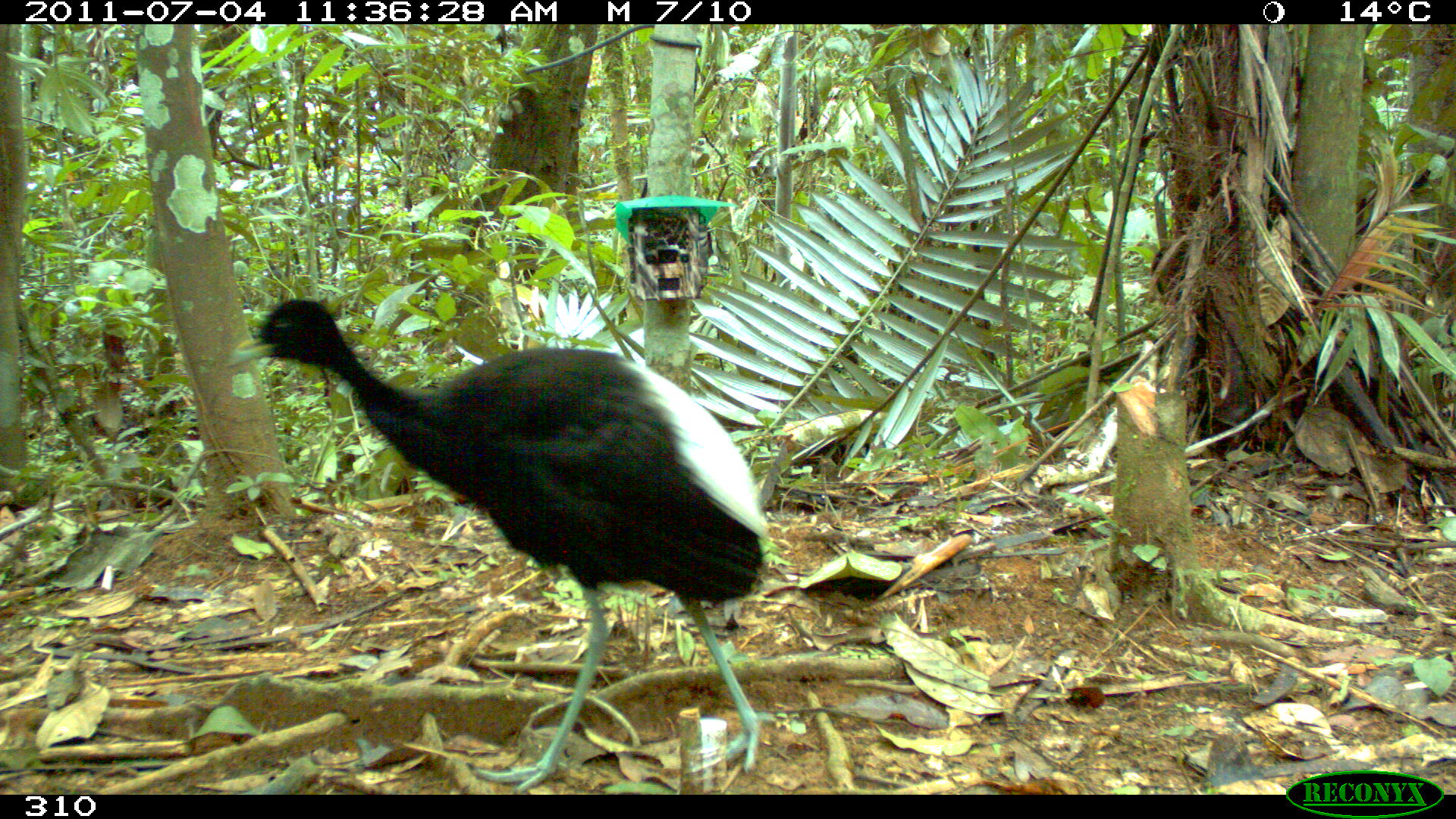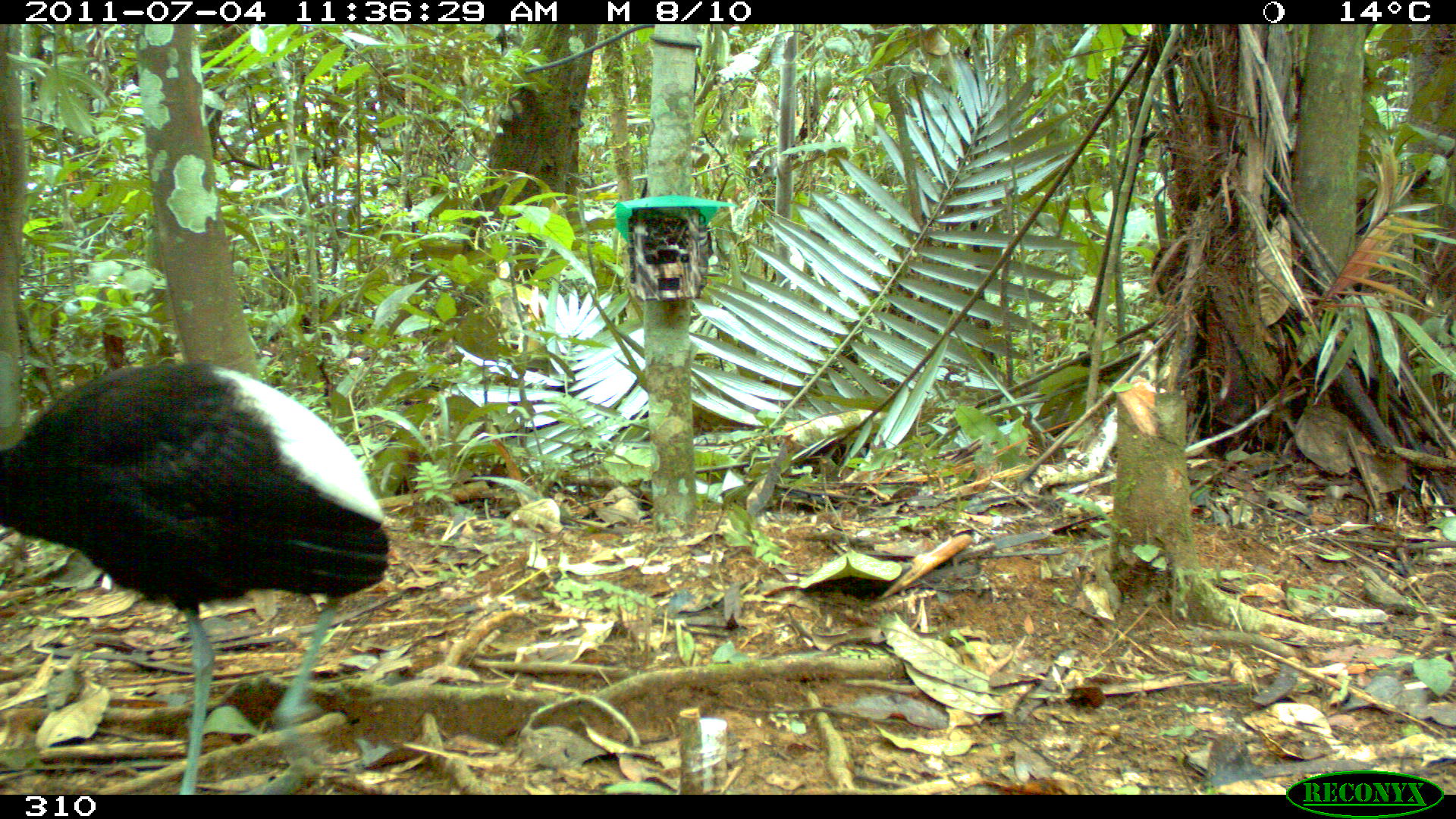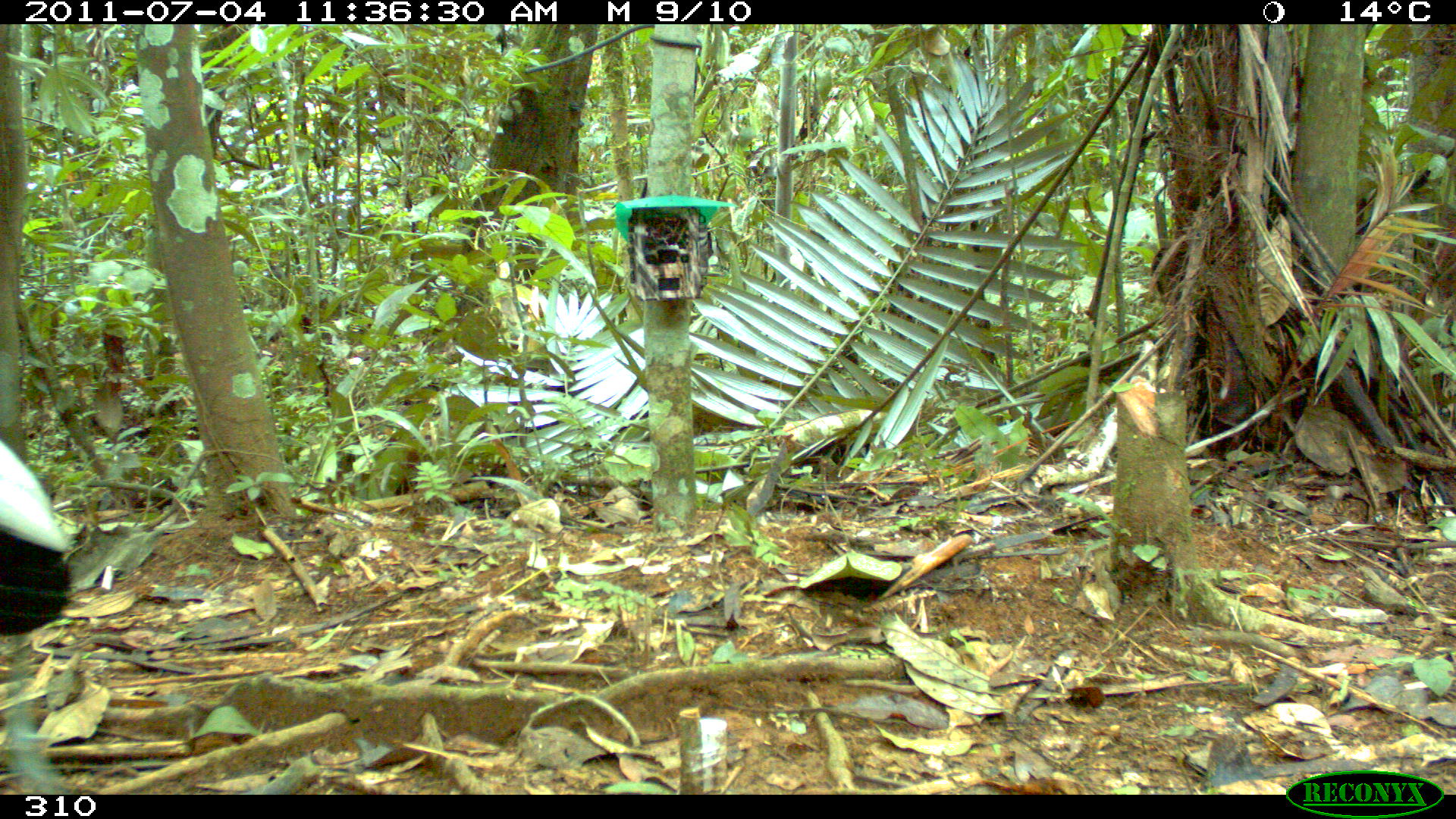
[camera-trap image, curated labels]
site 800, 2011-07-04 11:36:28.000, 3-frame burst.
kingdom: Animalia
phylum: Chordata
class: Aves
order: Gruiformes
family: Psophiidae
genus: Psophia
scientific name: Psophia leucoptera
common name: pale-winged trumpeter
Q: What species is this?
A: Psophia leucoptera (pale-winged trumpeter).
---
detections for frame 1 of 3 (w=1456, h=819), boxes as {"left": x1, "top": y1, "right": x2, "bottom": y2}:
psophia leucoptera: {"left": 221, "top": 291, "right": 768, "bottom": 794}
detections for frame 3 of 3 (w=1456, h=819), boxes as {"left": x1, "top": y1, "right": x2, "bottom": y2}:
psophia leucoptera: {"left": 0, "top": 439, "right": 71, "bottom": 794}